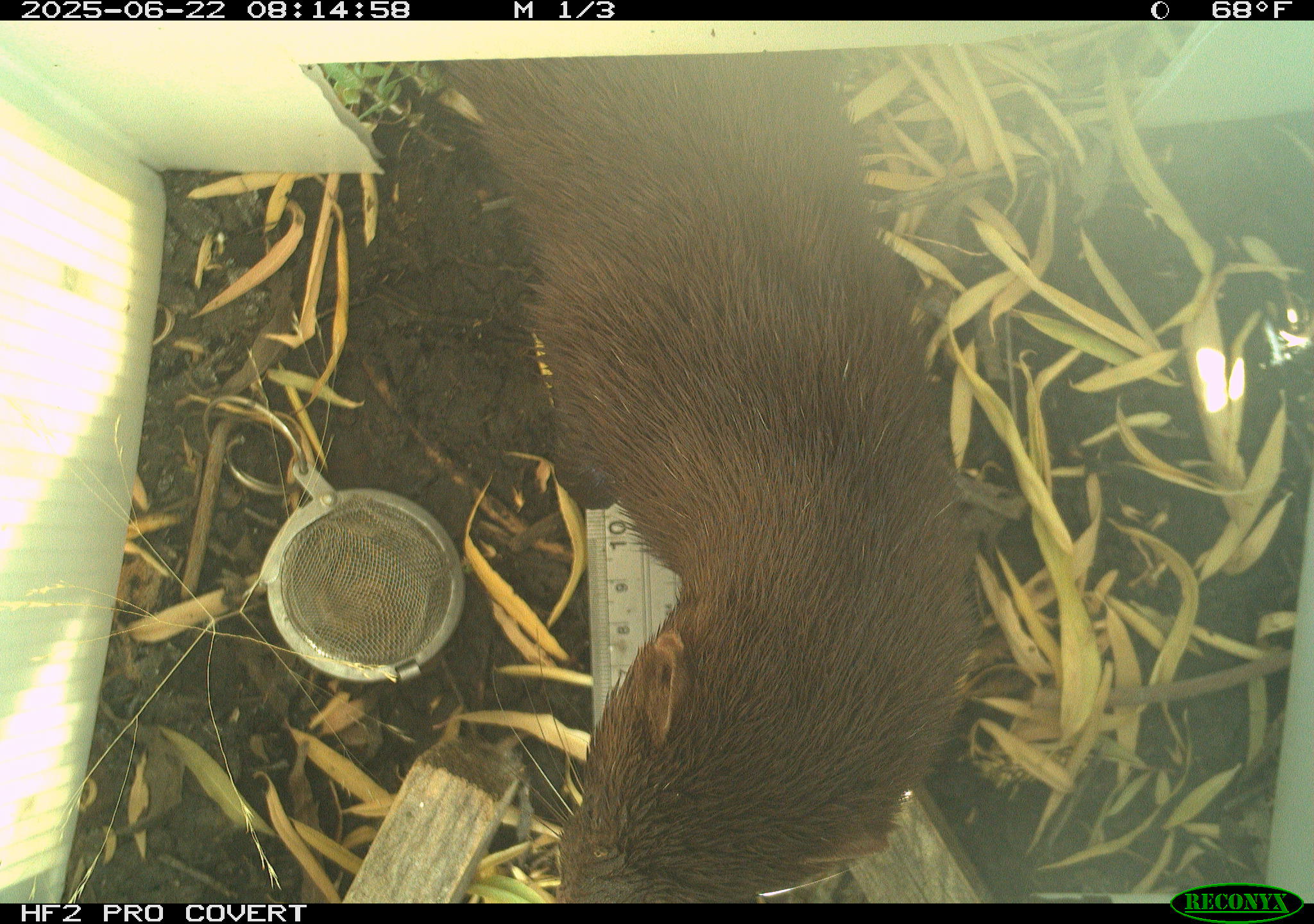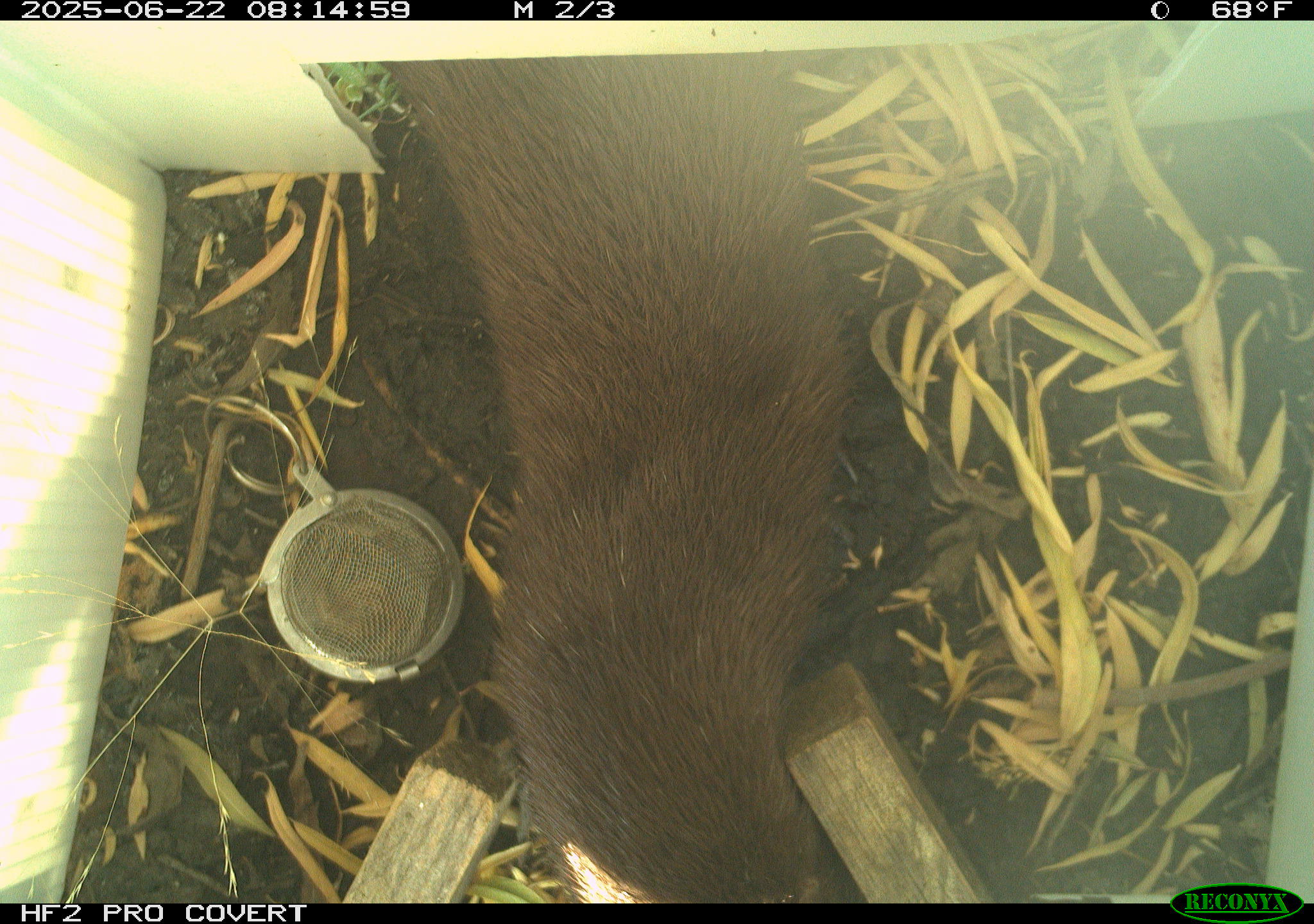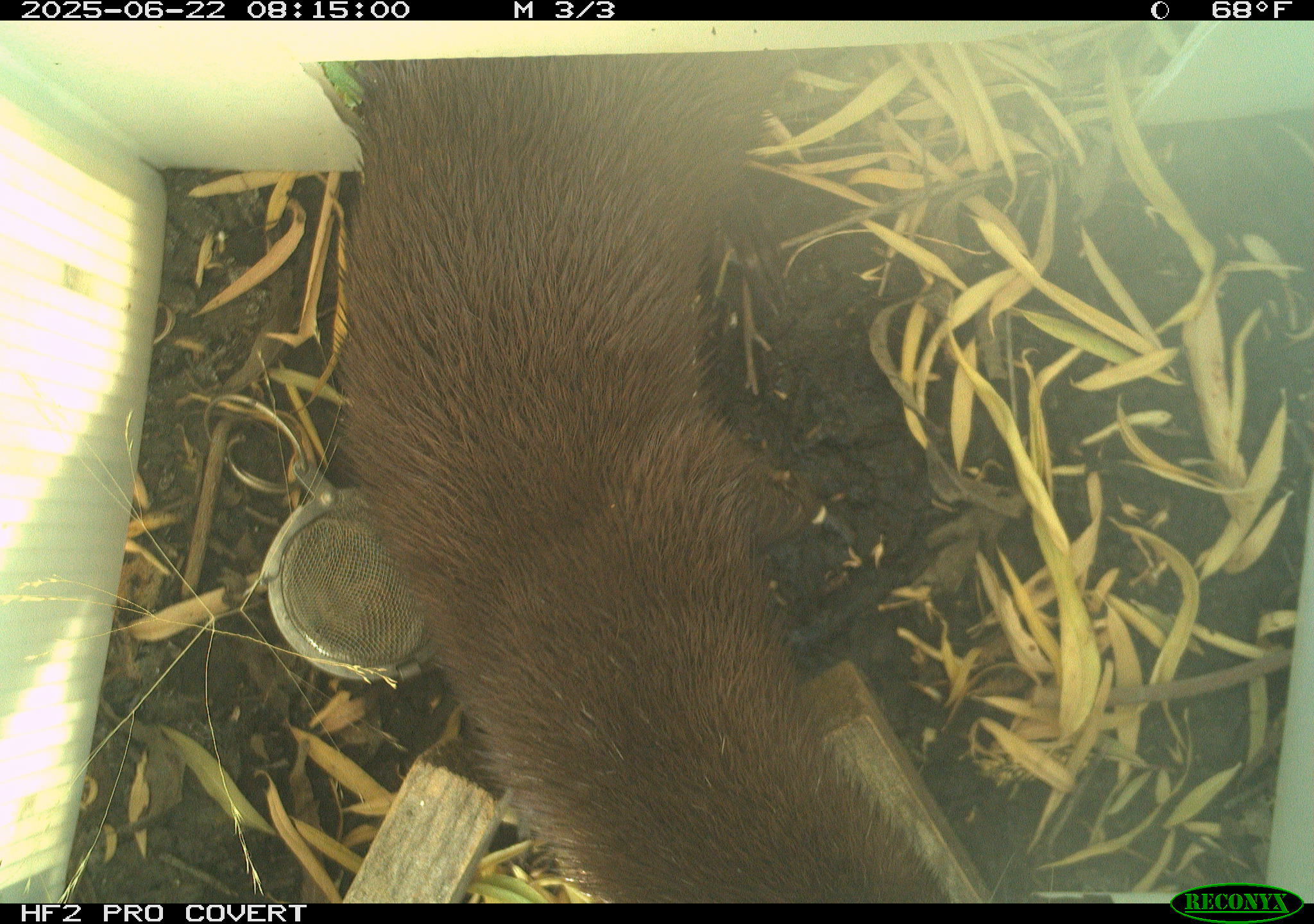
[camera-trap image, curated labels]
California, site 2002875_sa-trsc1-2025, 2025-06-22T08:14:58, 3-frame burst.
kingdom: Animalia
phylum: Chordata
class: Mammalia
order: Carnivora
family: Mustelidae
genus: Neogale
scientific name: Neogale vison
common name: american mink